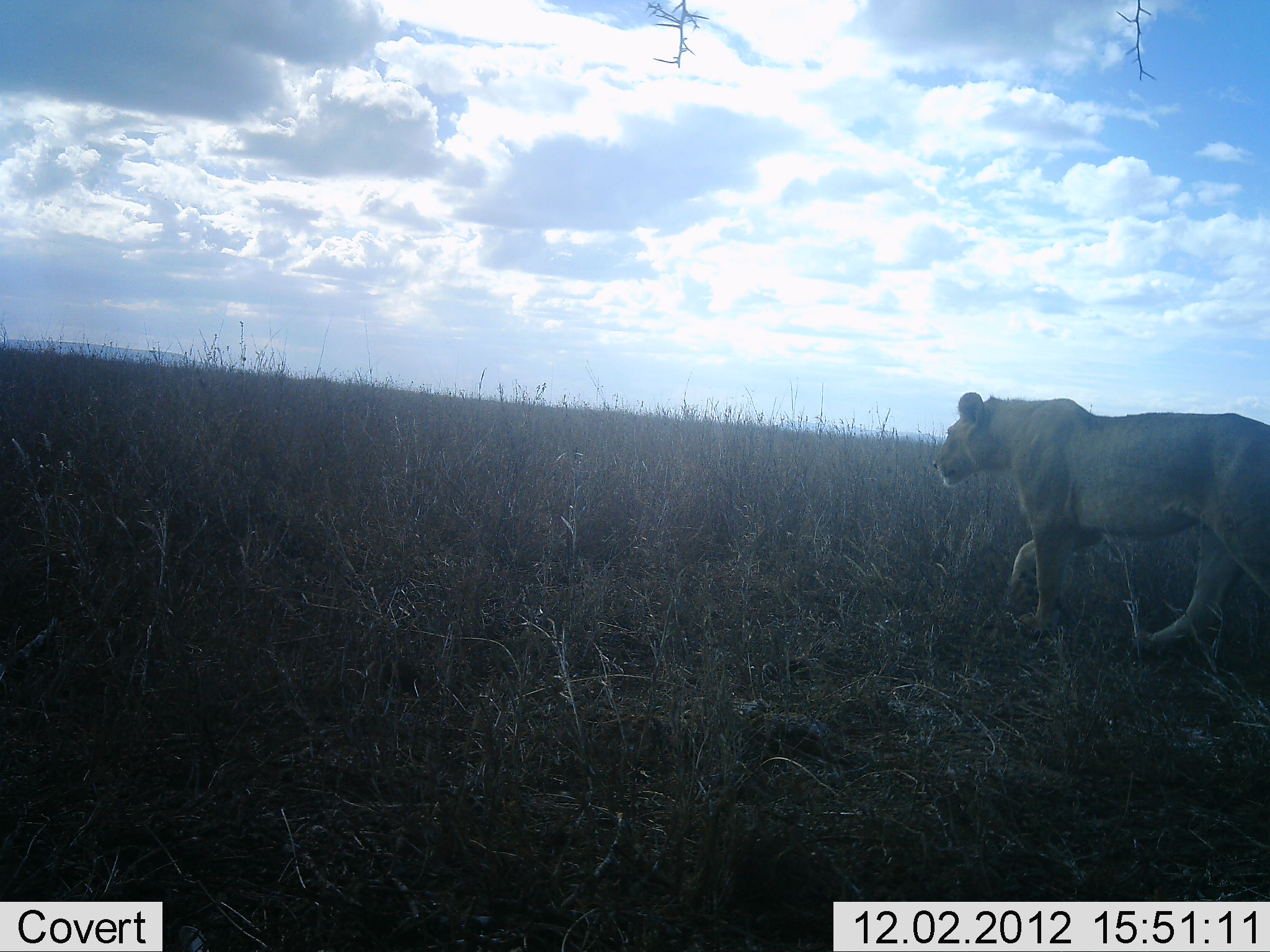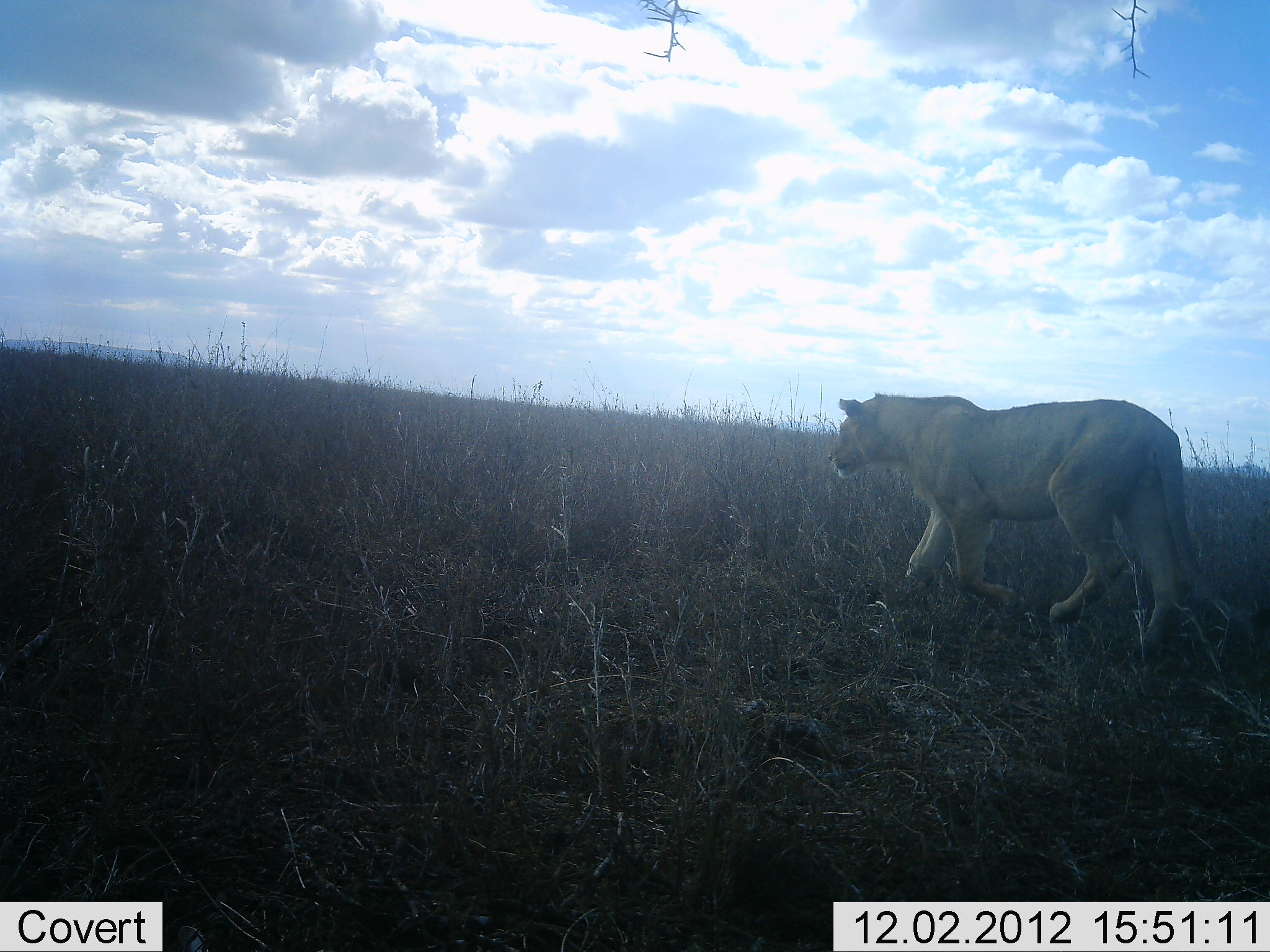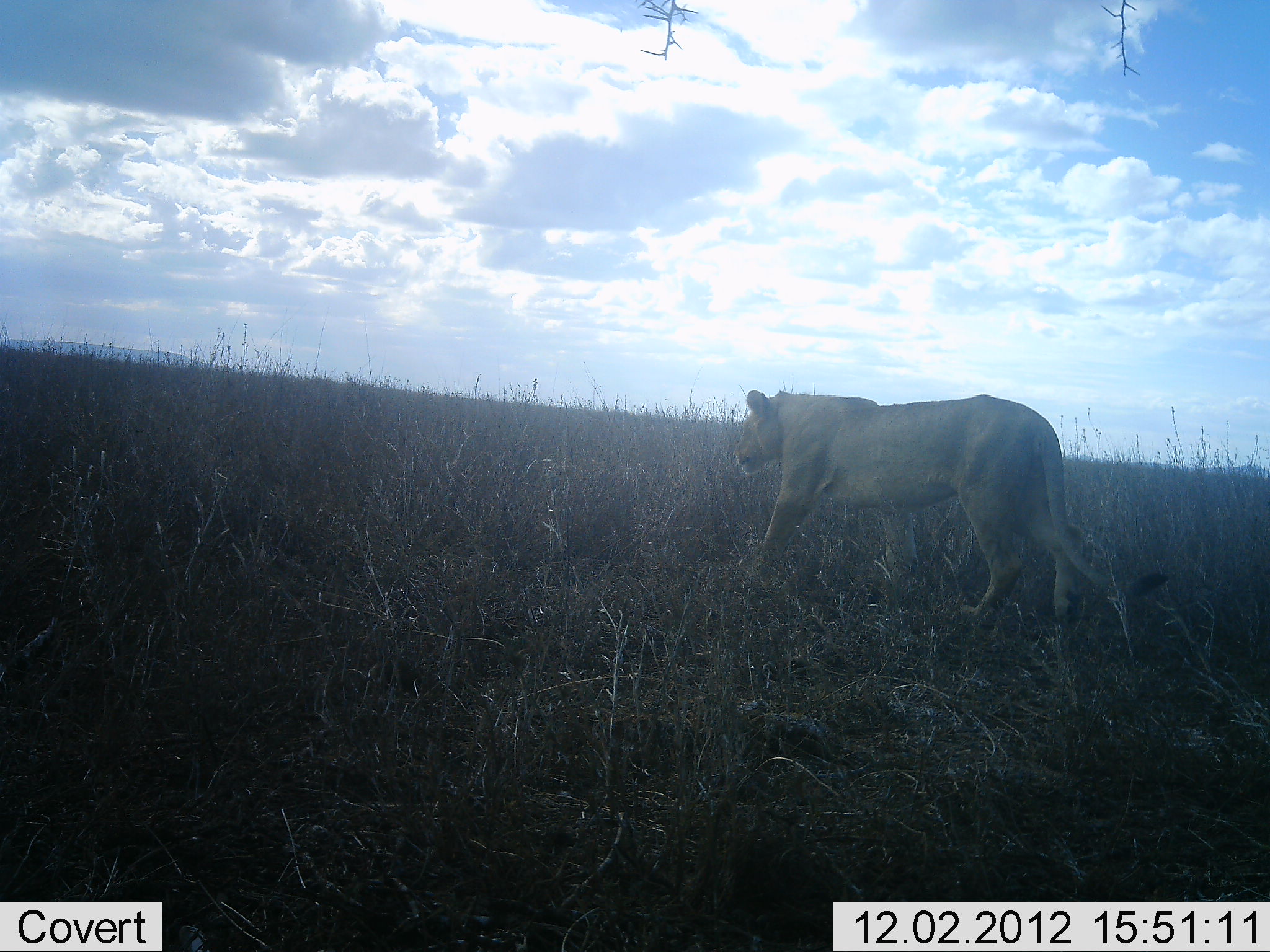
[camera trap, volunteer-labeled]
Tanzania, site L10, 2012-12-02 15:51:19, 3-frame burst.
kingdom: Animalia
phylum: Chordata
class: Mammalia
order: Carnivora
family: Felidae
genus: Panthera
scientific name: Panthera leo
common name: lion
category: lionfemale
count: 1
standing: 0%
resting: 0%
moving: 100%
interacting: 0%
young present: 0%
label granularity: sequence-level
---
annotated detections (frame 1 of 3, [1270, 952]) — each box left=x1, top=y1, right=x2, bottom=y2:
animal: left=932, top=391, right=1270, bottom=653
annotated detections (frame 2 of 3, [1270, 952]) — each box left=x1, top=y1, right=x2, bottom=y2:
animal: left=824, top=388, right=1252, bottom=667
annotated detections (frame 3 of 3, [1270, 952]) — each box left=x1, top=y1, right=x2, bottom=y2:
animal: left=731, top=386, right=1173, bottom=648